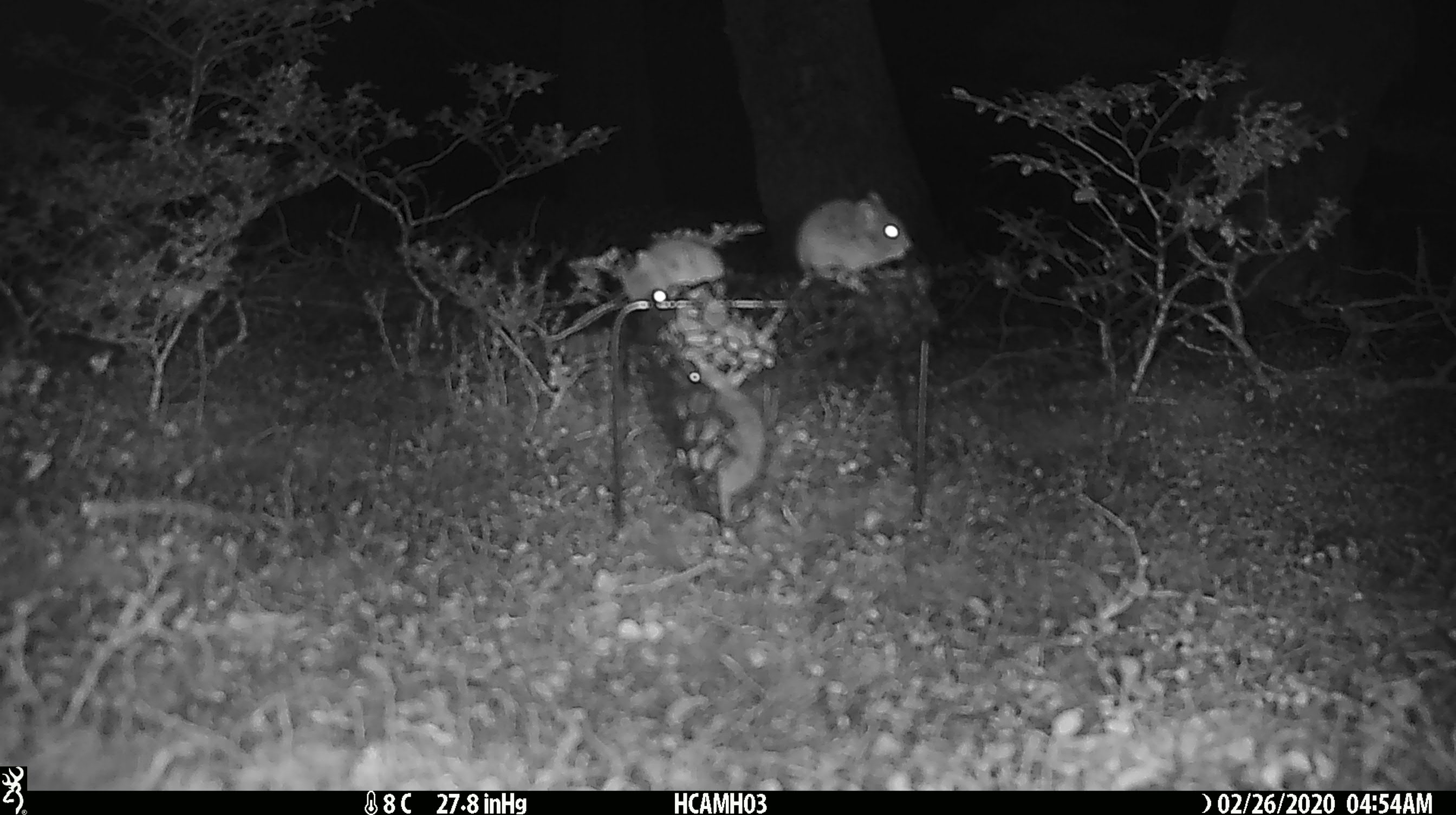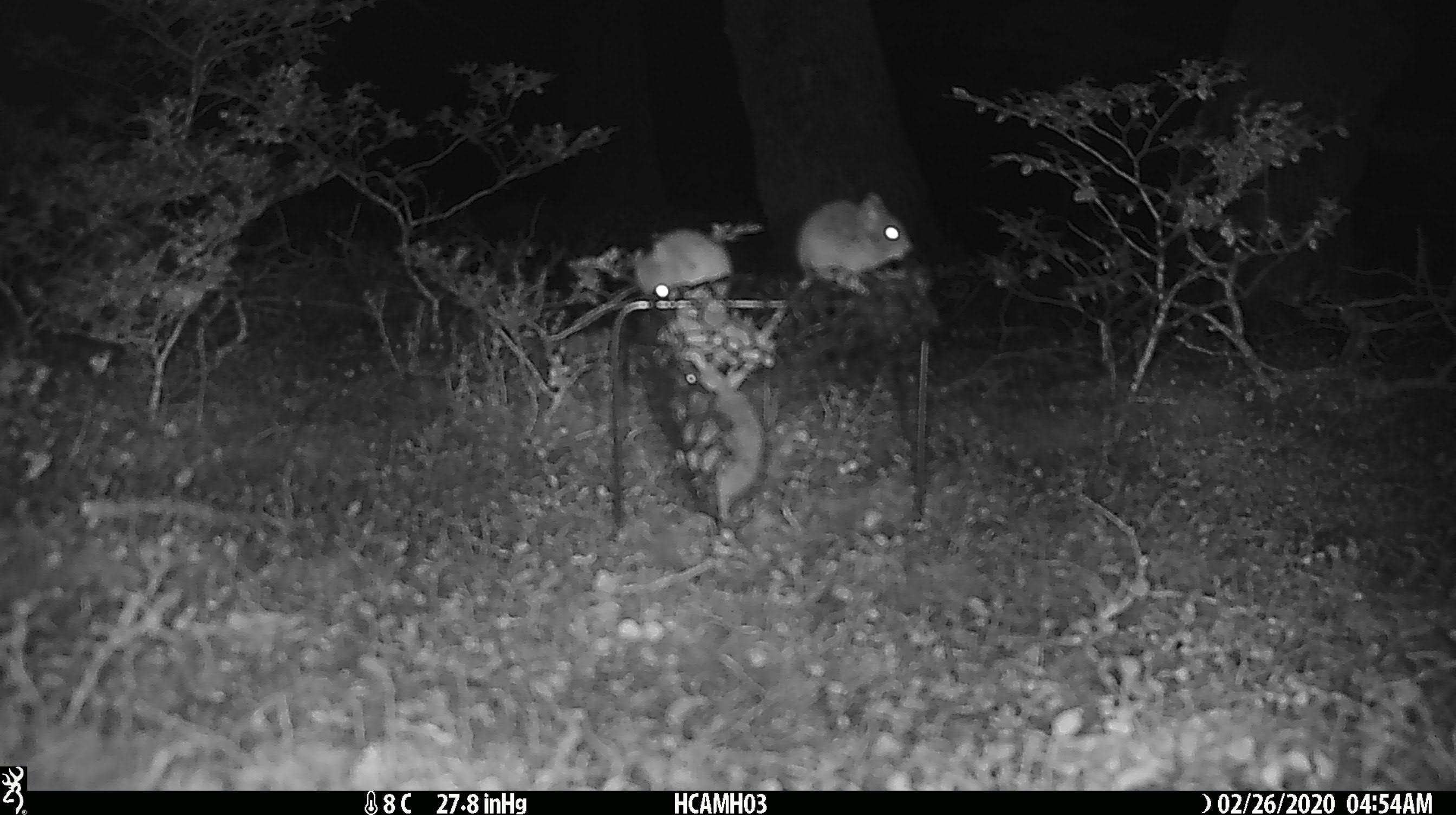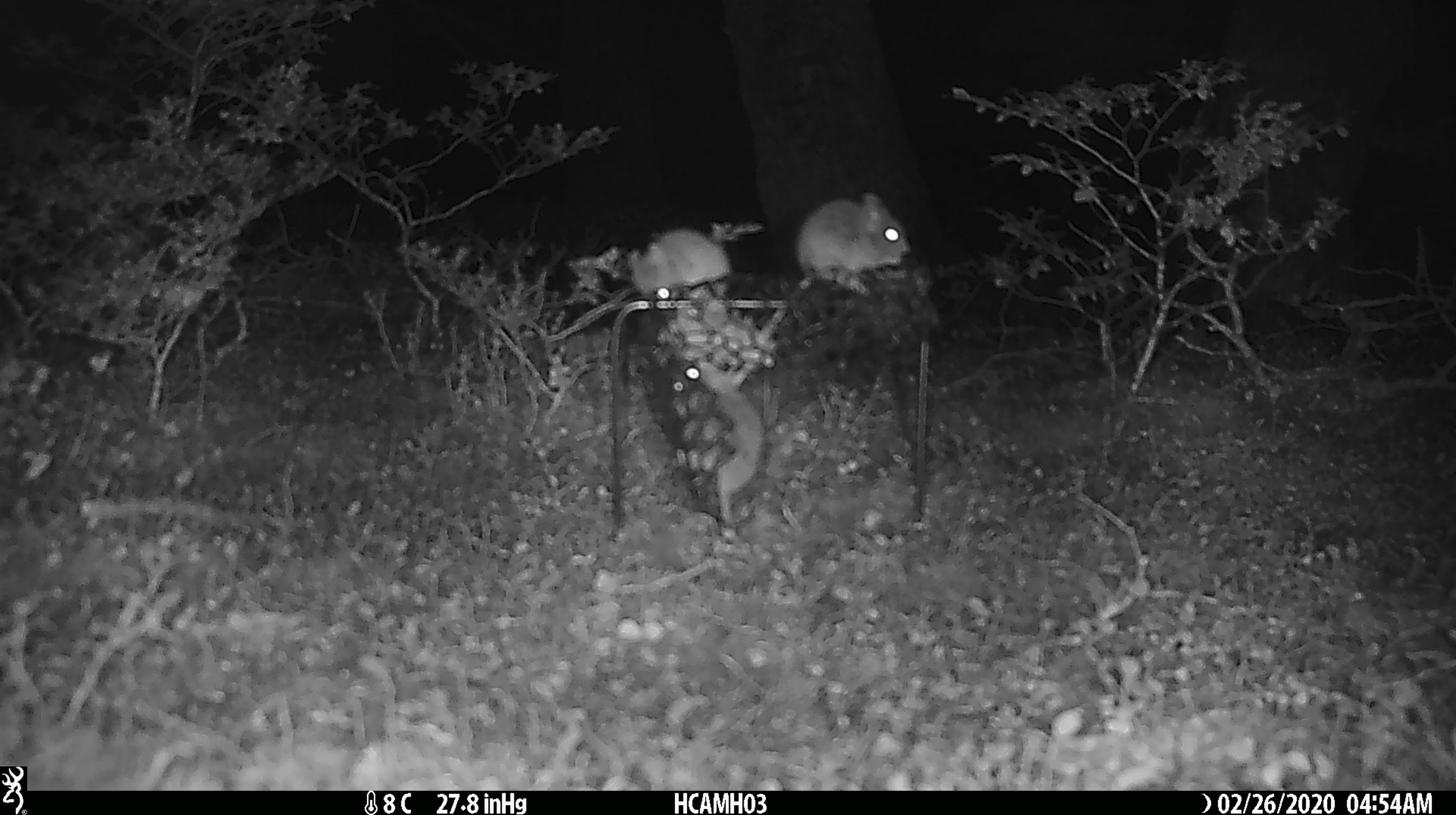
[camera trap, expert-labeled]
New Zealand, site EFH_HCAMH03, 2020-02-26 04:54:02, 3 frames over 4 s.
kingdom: Animalia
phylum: Chordata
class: Mammalia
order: Rodentia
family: Muridae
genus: Mus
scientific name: Mus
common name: mouse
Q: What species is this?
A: Mouse (Mus).